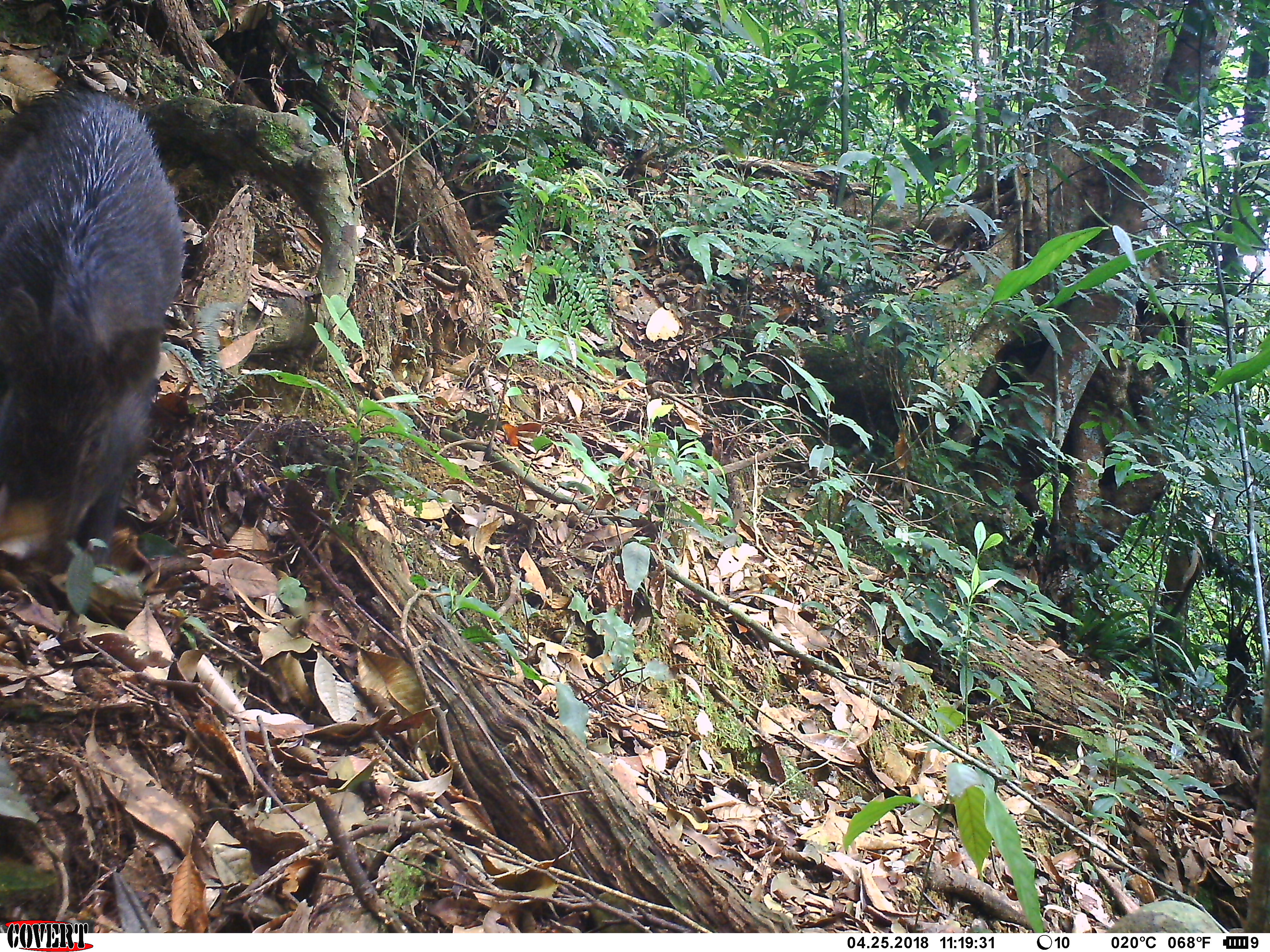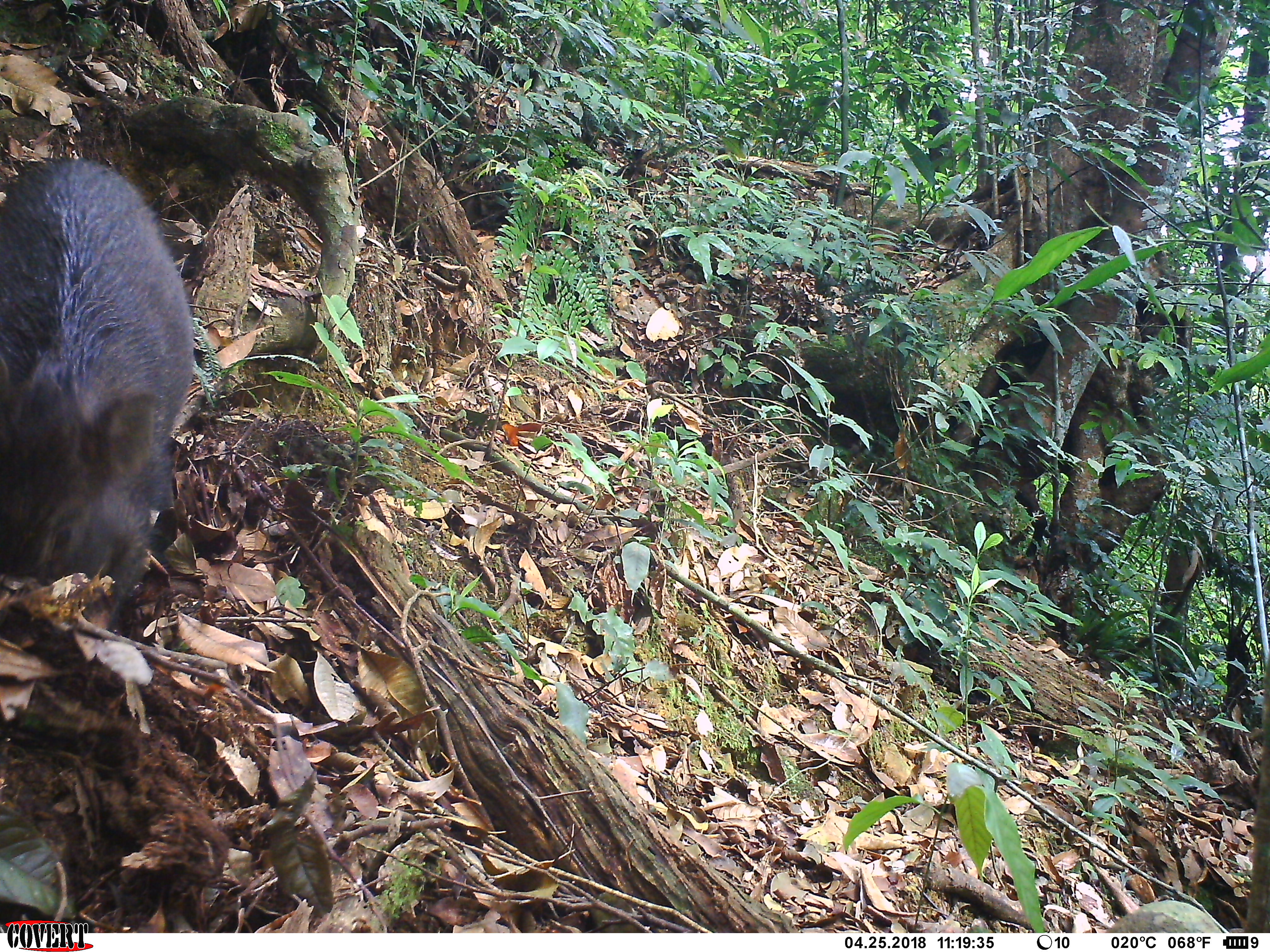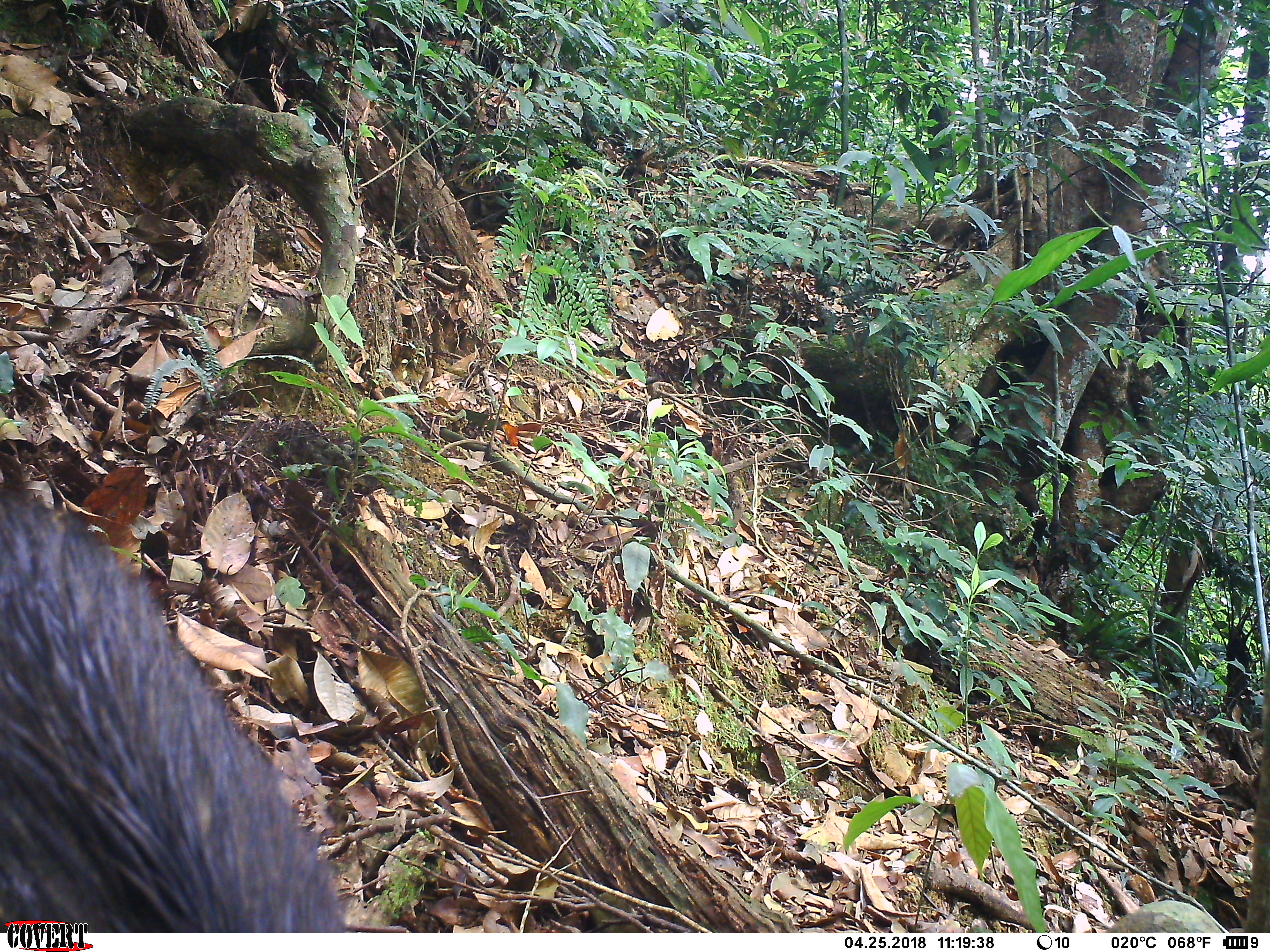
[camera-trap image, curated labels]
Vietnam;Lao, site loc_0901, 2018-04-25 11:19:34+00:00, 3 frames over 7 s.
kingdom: Animalia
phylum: Chordata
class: Mammalia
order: Artiodactyla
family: Suidae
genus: Sus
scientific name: Sus scrofa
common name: eurasian wild pig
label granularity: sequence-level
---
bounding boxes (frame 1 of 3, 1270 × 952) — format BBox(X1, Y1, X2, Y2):
eurasian wild pig: BBox(0, 85, 185, 573)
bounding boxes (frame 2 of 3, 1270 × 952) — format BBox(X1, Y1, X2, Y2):
eurasian wild pig: BBox(0, 156, 193, 630)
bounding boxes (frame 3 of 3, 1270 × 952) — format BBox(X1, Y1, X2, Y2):
eurasian wild pig: BBox(0, 487, 342, 933)